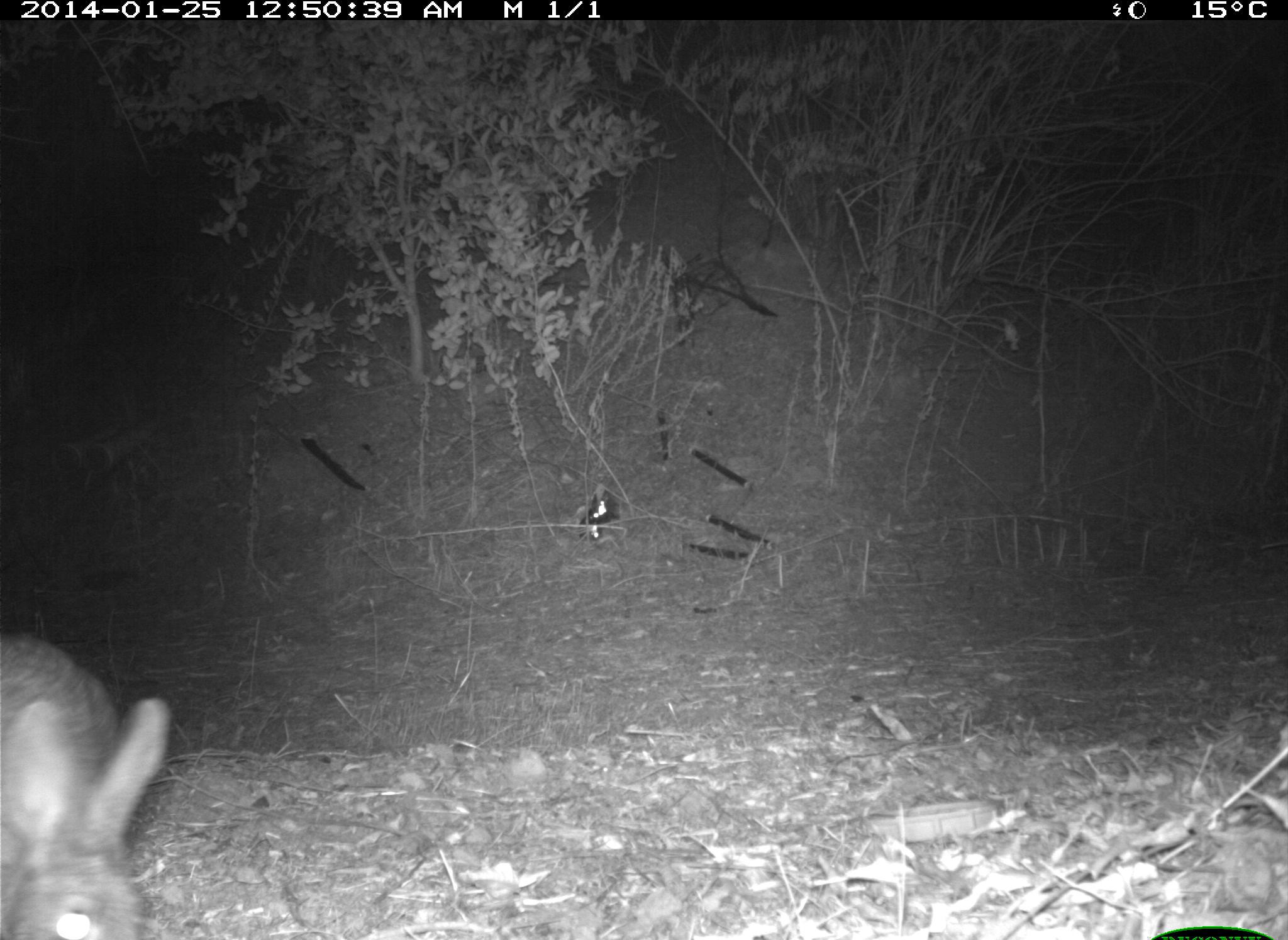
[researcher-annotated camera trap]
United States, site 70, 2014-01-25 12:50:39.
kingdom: Animalia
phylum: Chordata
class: Mammalia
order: Lagomorpha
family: Leporidae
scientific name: Leporidae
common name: rabbits and hares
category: rabbit